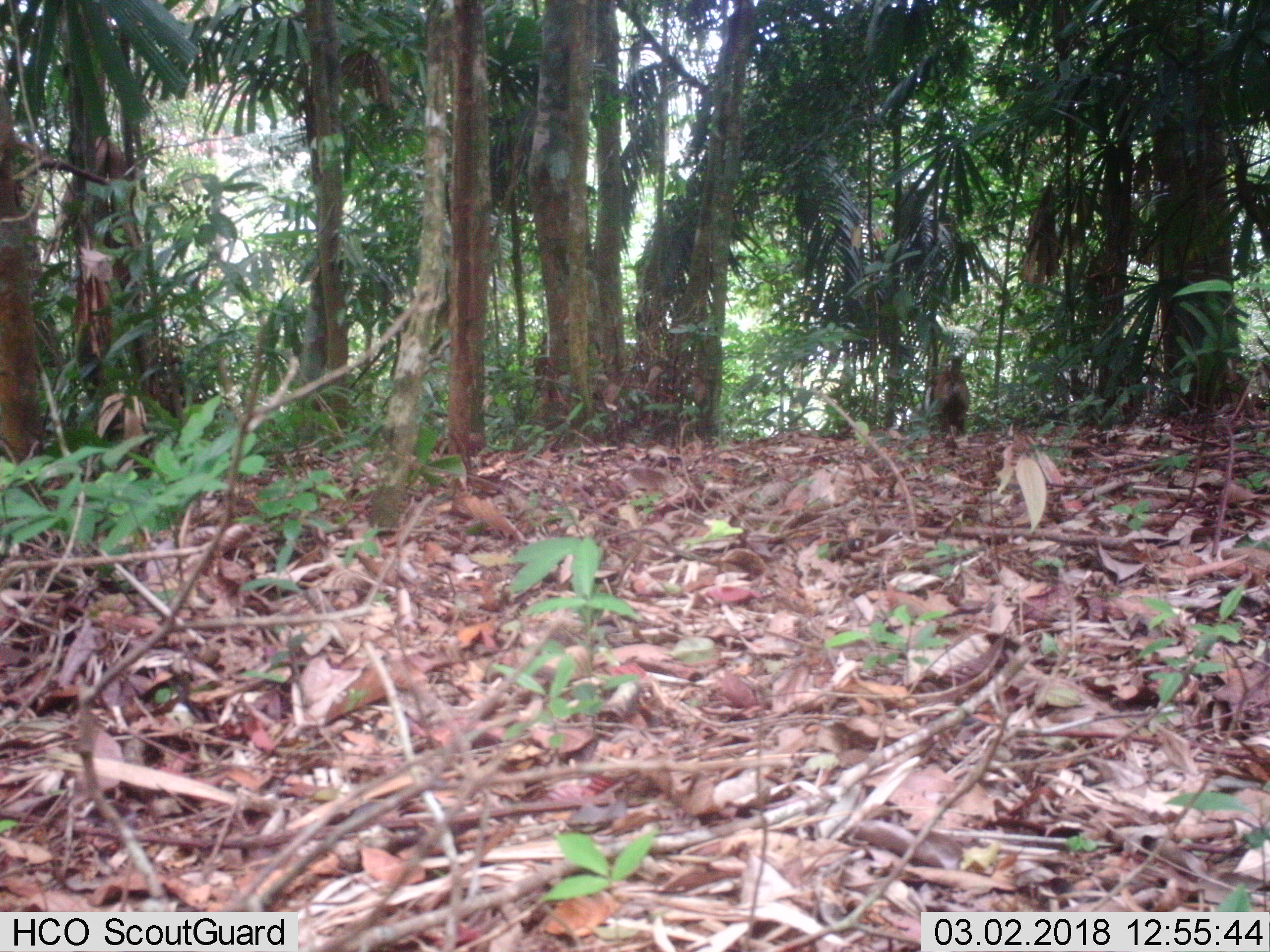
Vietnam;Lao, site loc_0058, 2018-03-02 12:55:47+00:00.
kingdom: Animalia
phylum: Chordata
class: Mammalia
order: Carnivora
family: Canidae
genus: Canis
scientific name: Canis familiaris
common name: domestic dog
Domestic dog (Canis familiaris). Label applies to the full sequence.